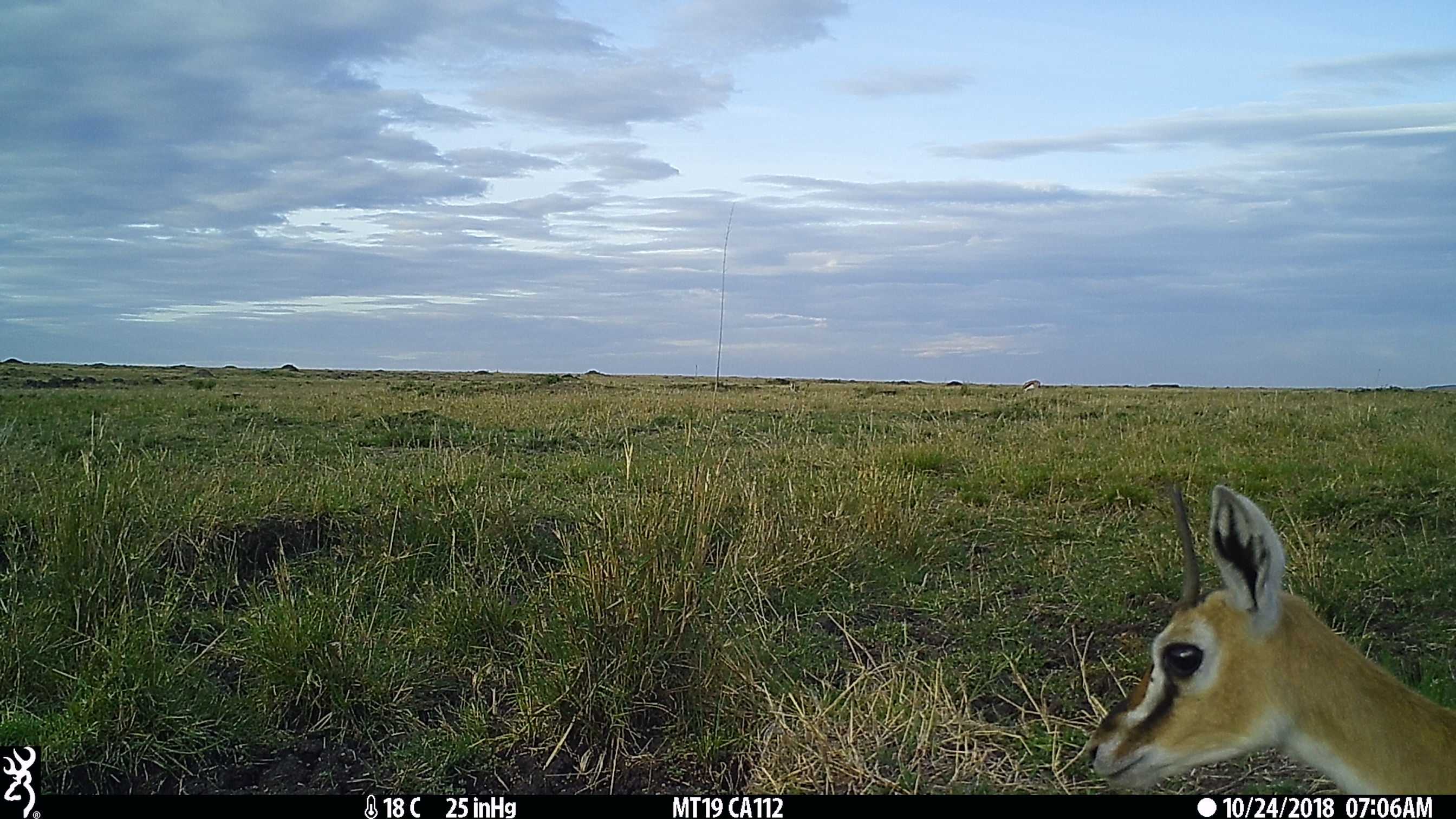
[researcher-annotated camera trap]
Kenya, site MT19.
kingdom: Animalia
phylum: Chordata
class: Mammalia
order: Artiodactyla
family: Bovidae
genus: Eudorcas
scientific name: Eudorcas thomsonii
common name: thomon's gazelle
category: gazelle thomsons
Gazelle thomsons (thomon's gazelle) (Eudorcas thomsonii).